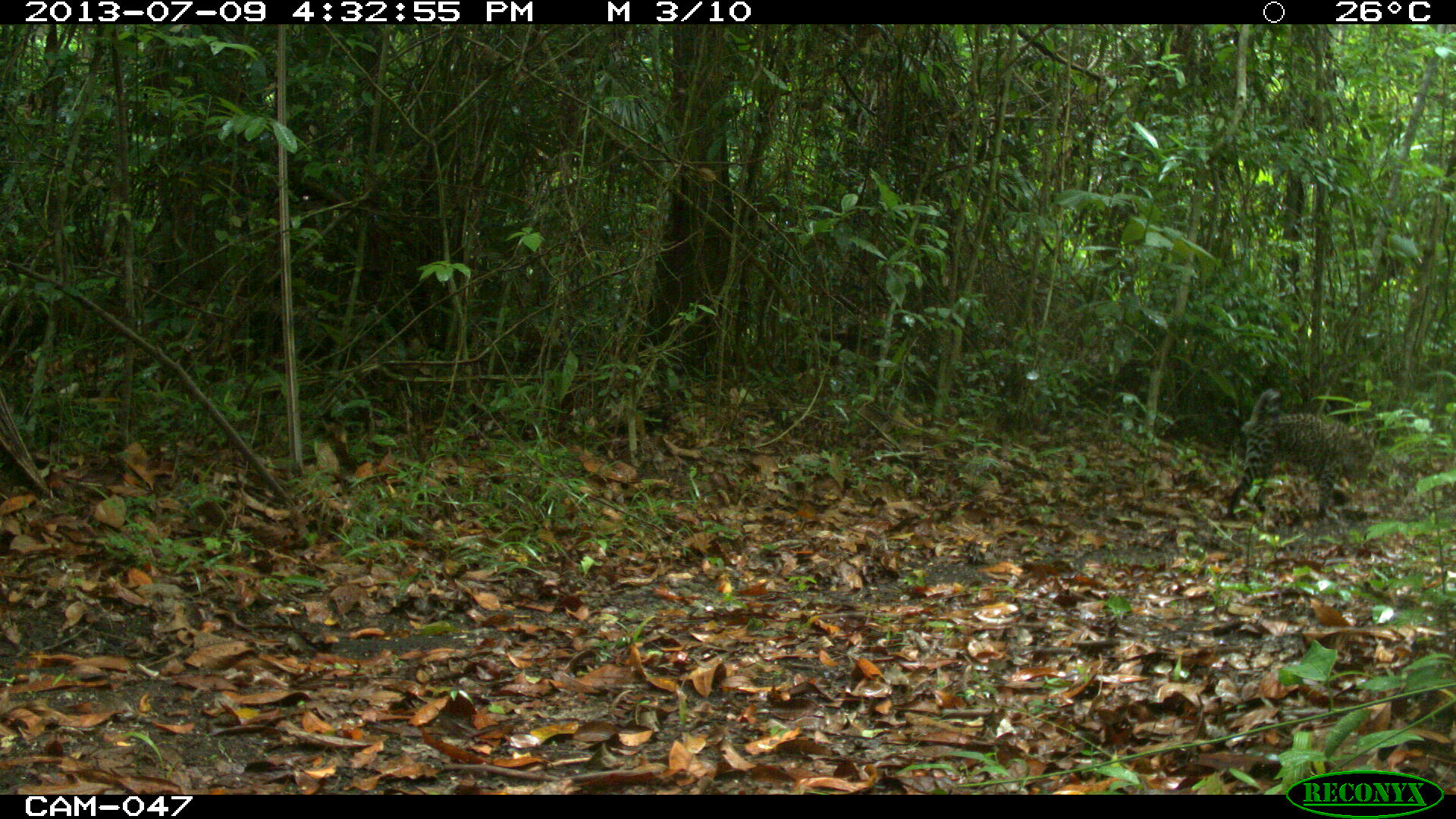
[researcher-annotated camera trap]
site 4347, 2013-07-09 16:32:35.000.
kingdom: Animalia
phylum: Chordata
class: Mammalia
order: Carnivora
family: Felidae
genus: Leopardus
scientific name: Leopardus pardalis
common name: ocelot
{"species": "Leopardus pardalis (ocelot)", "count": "1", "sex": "male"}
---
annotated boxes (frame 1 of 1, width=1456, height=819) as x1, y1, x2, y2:
leopardus pardalis: 1224, 384, 1377, 521